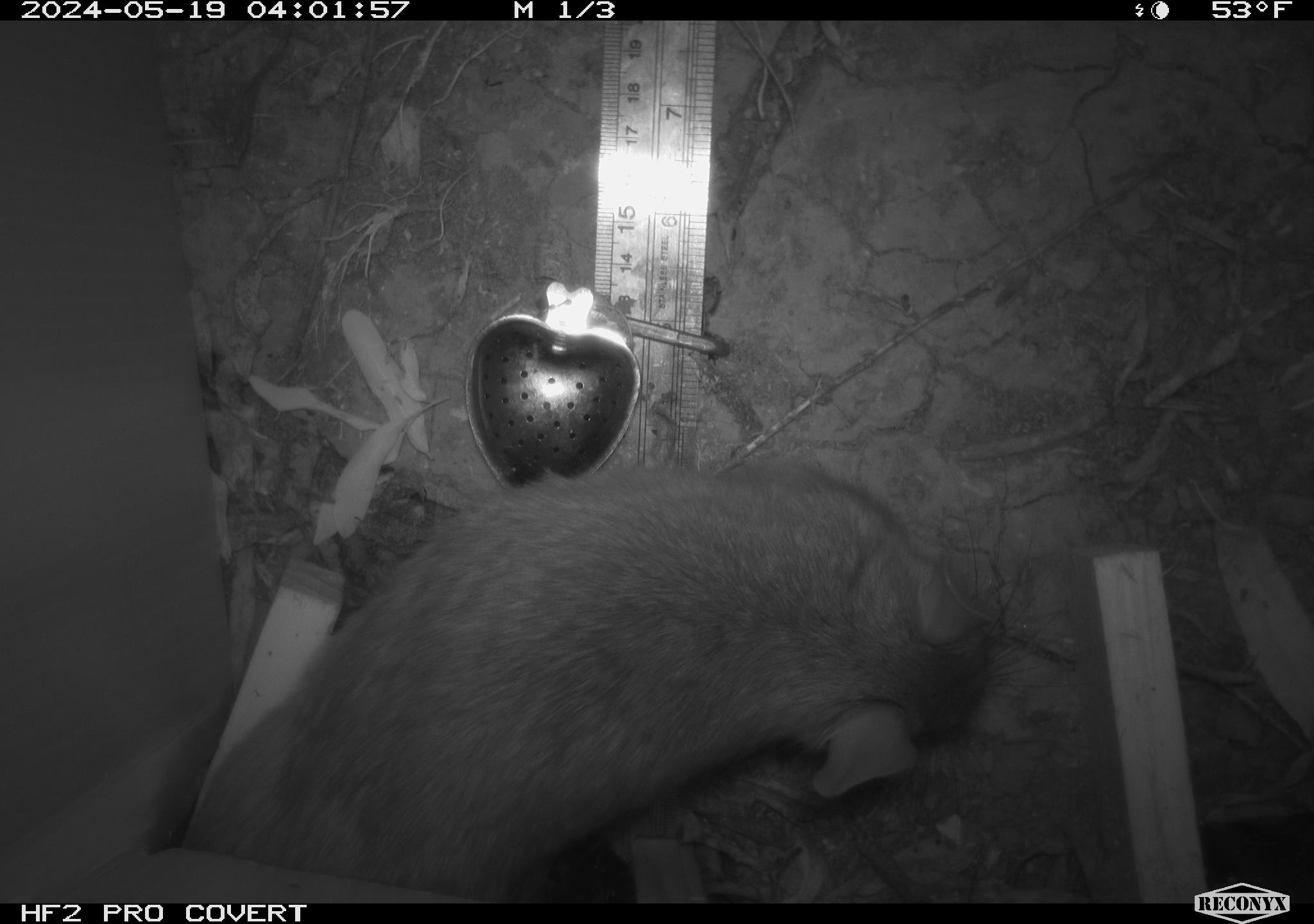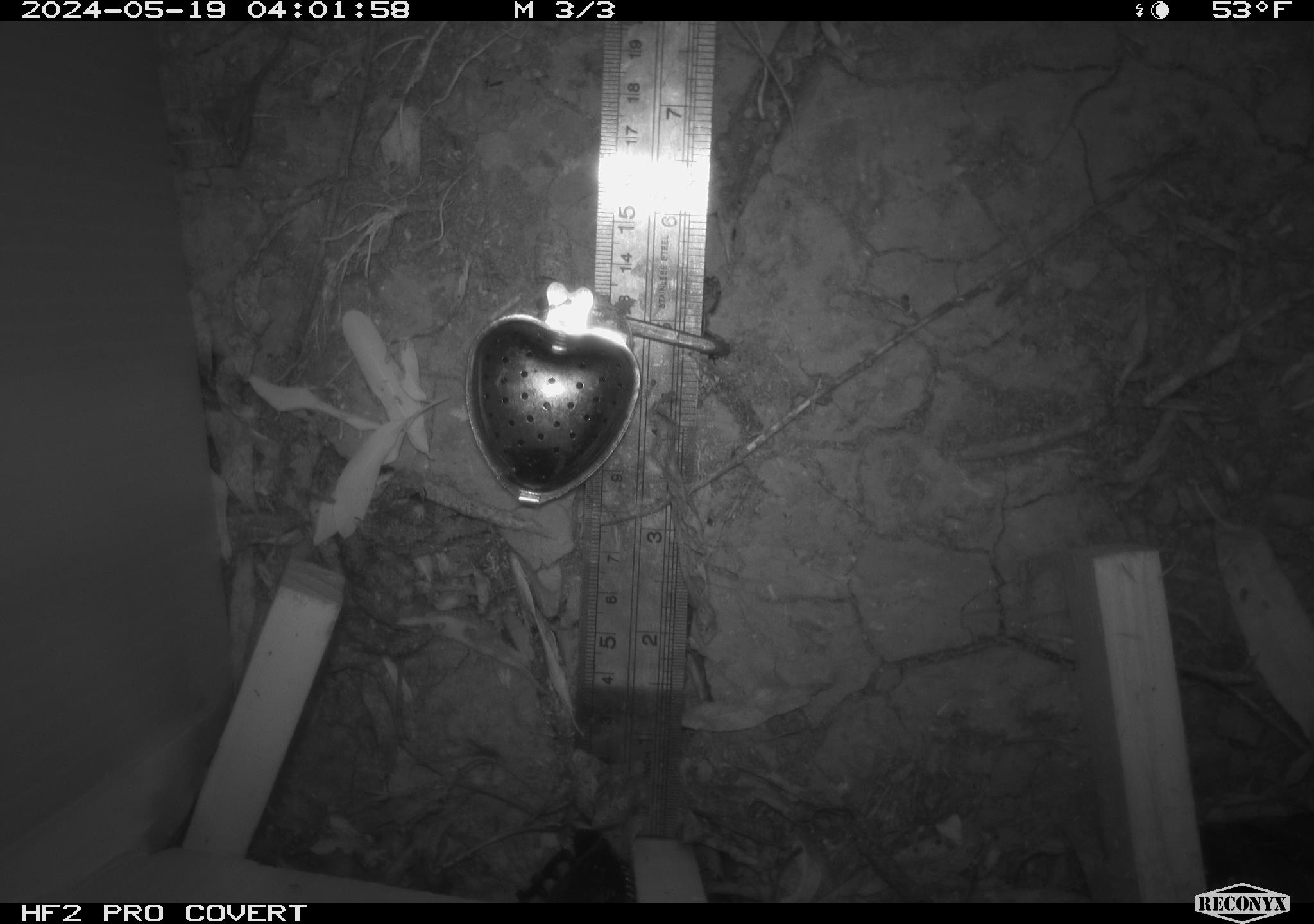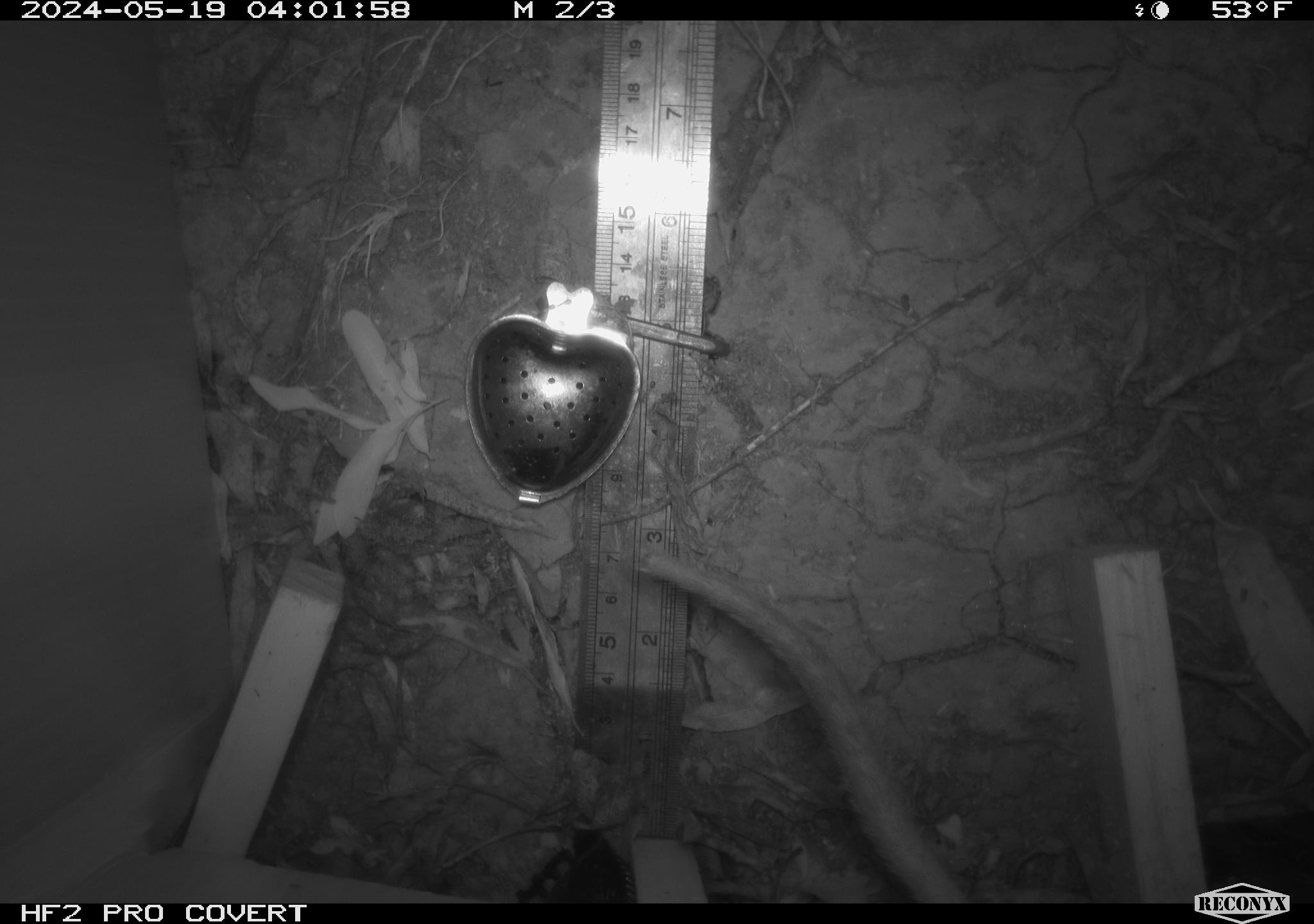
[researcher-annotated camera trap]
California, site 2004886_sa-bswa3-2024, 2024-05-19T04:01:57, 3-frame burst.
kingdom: Animalia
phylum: Chordata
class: Mammalia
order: Rodentia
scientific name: Rodentia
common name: woodrat or rat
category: woodrat or rat species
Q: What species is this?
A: Woodrat or rat species (woodrat or rat) (Rodentia).